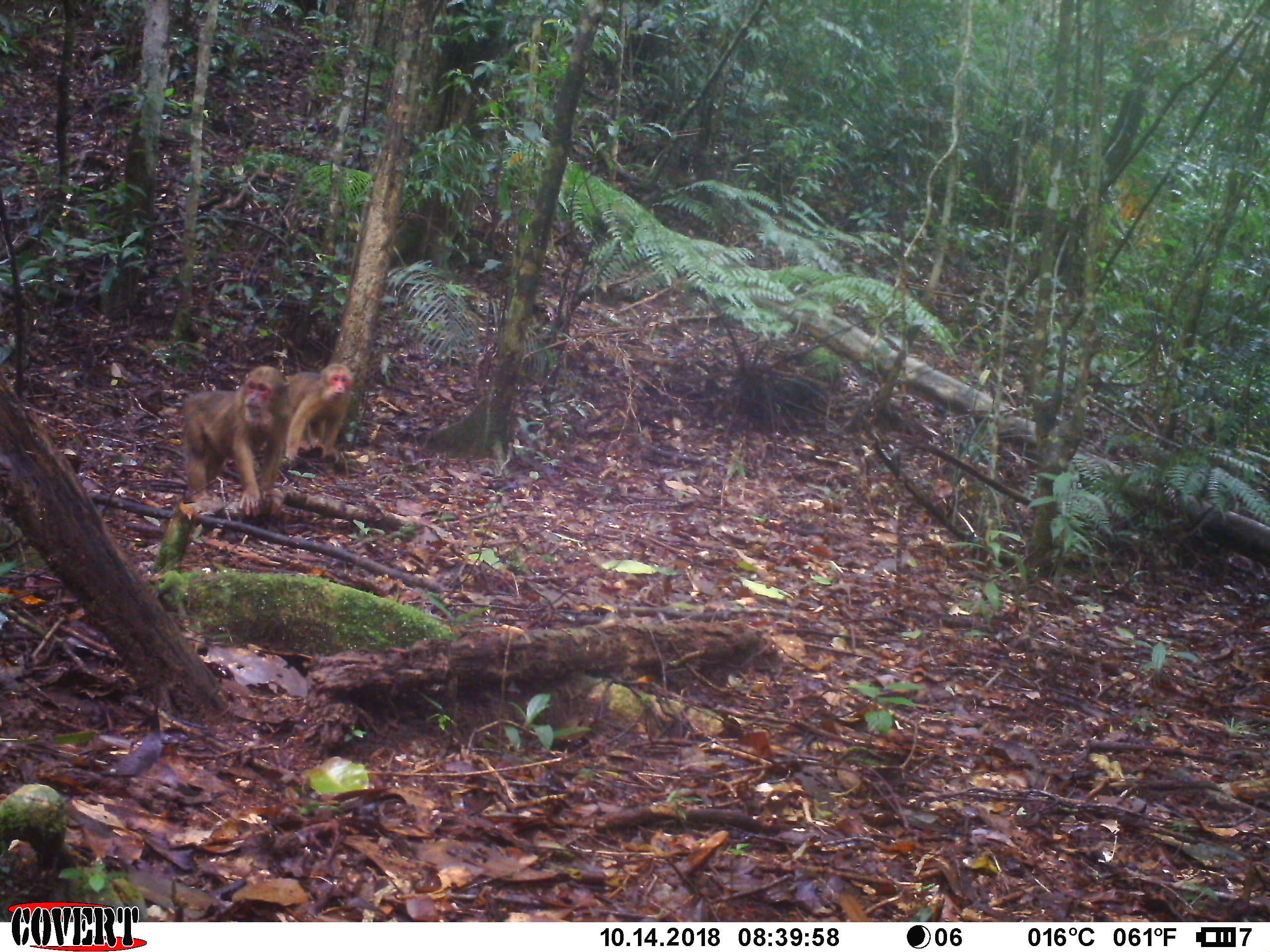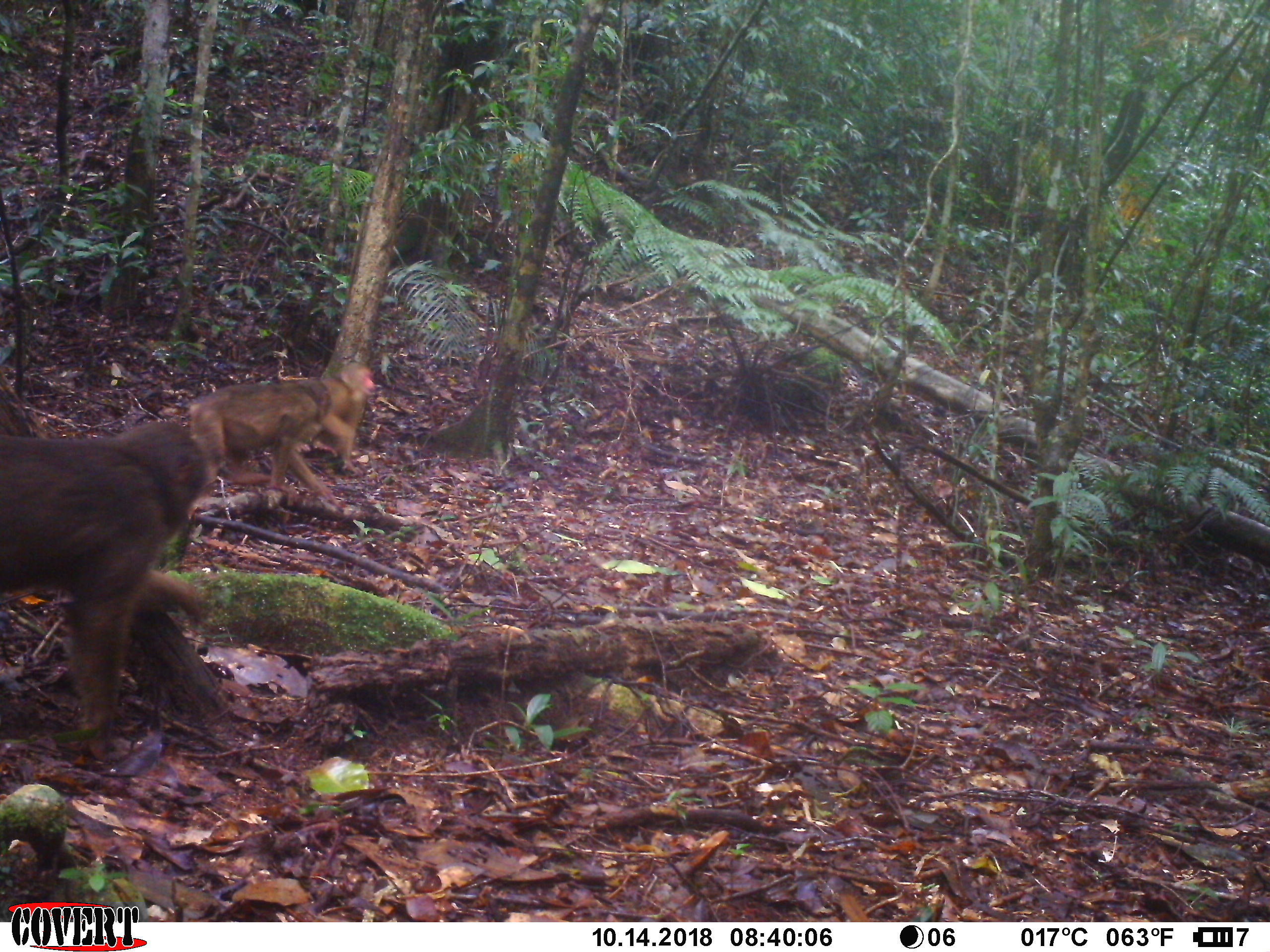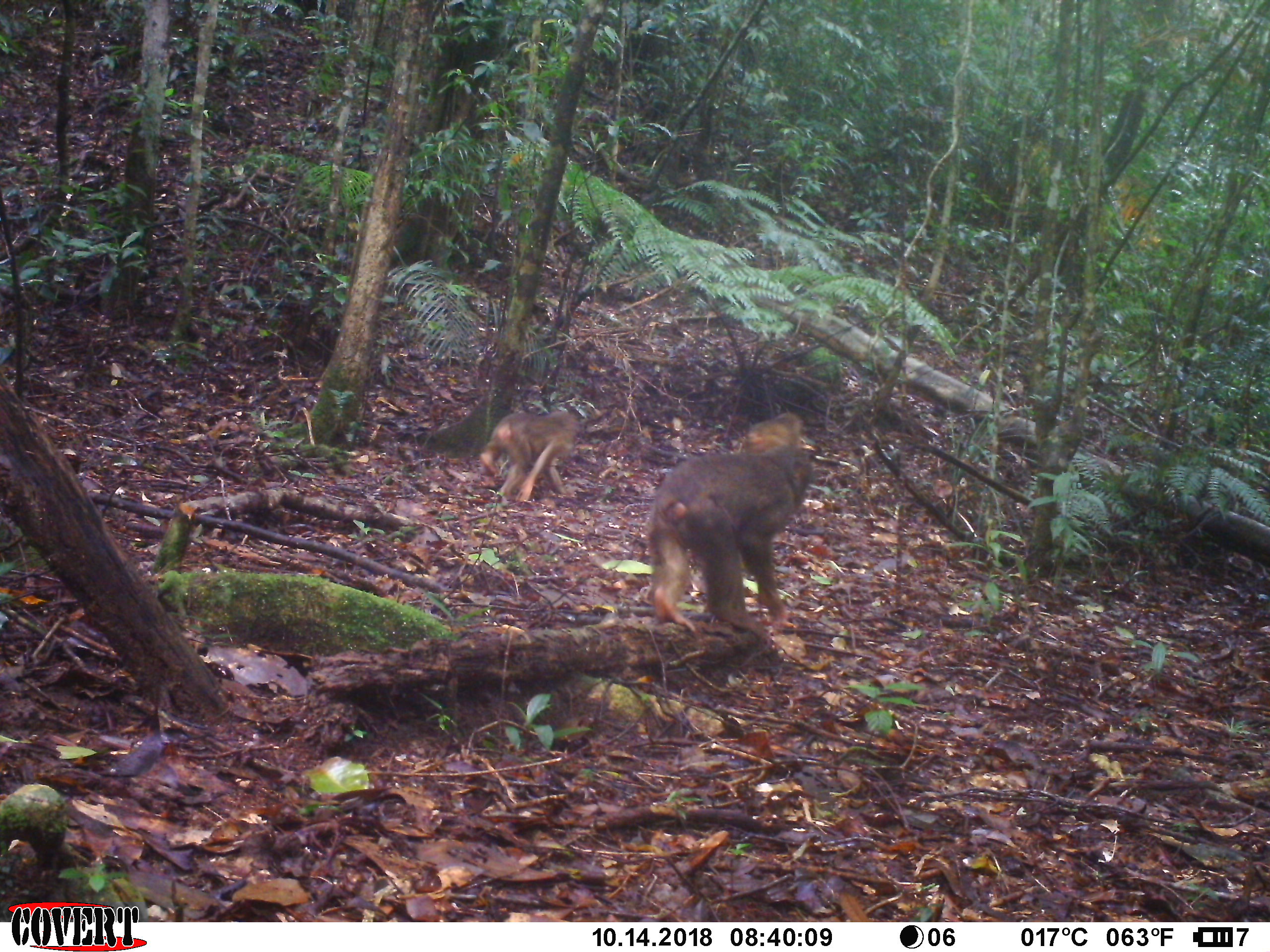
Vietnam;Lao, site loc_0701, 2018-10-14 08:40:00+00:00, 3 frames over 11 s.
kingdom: Animalia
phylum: Chordata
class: Mammalia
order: Primates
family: Cercopithecidae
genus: Macaca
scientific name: Macaca arctoides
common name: stump-tailed macaque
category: stump tailed macaque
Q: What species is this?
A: Stump tailed macaque (stump-tailed macaque) (Macaca arctoides).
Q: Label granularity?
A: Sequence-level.